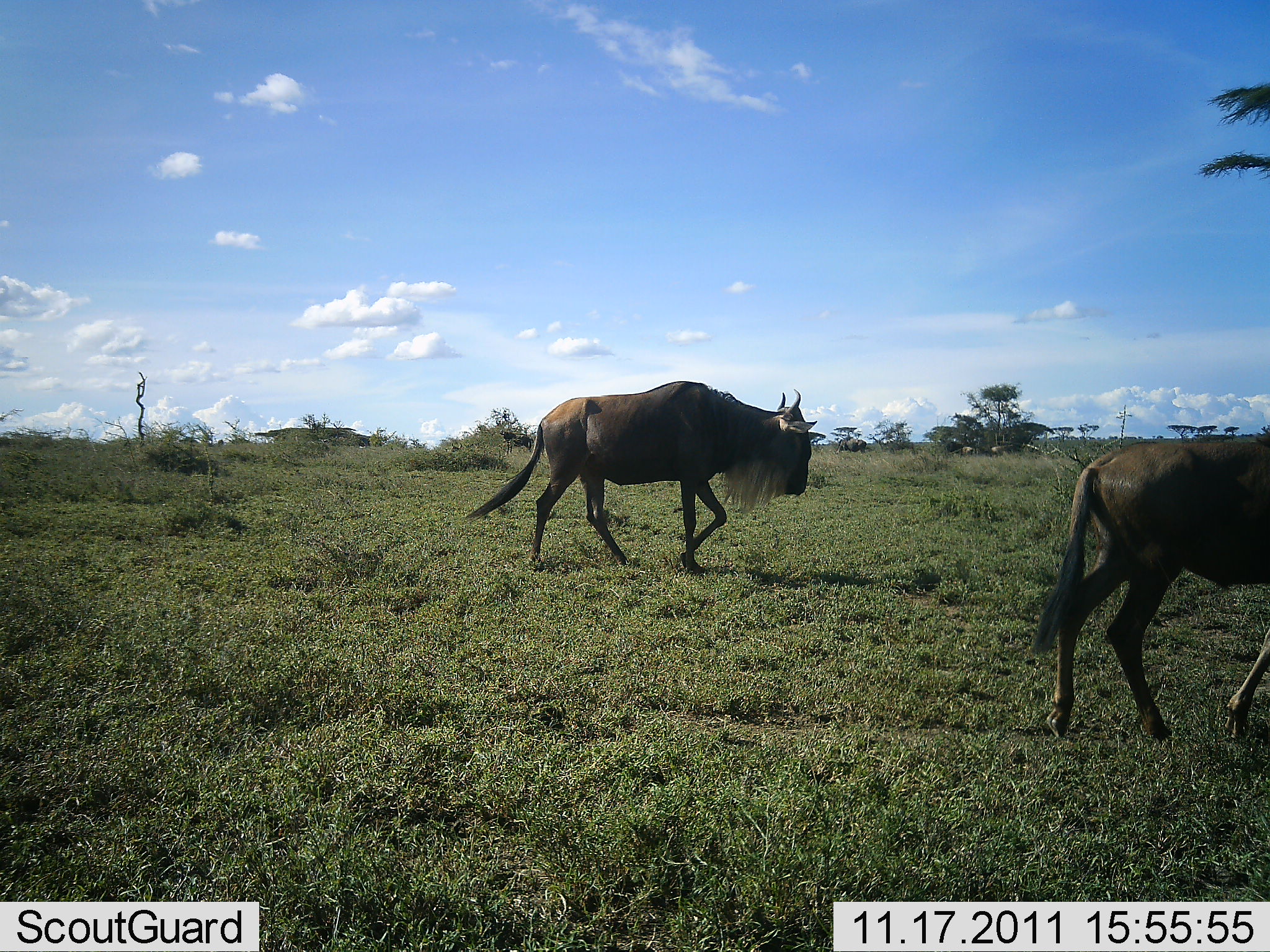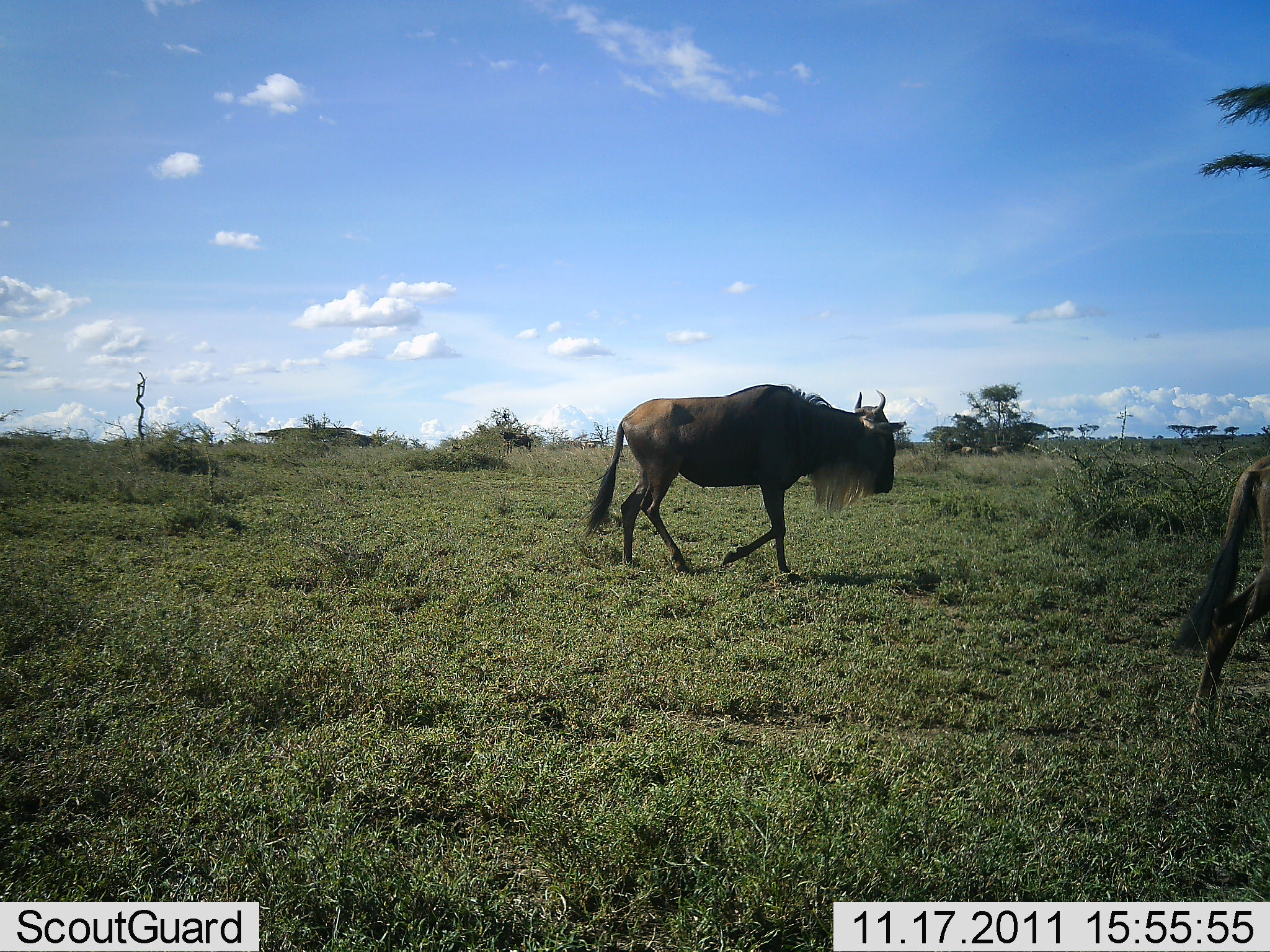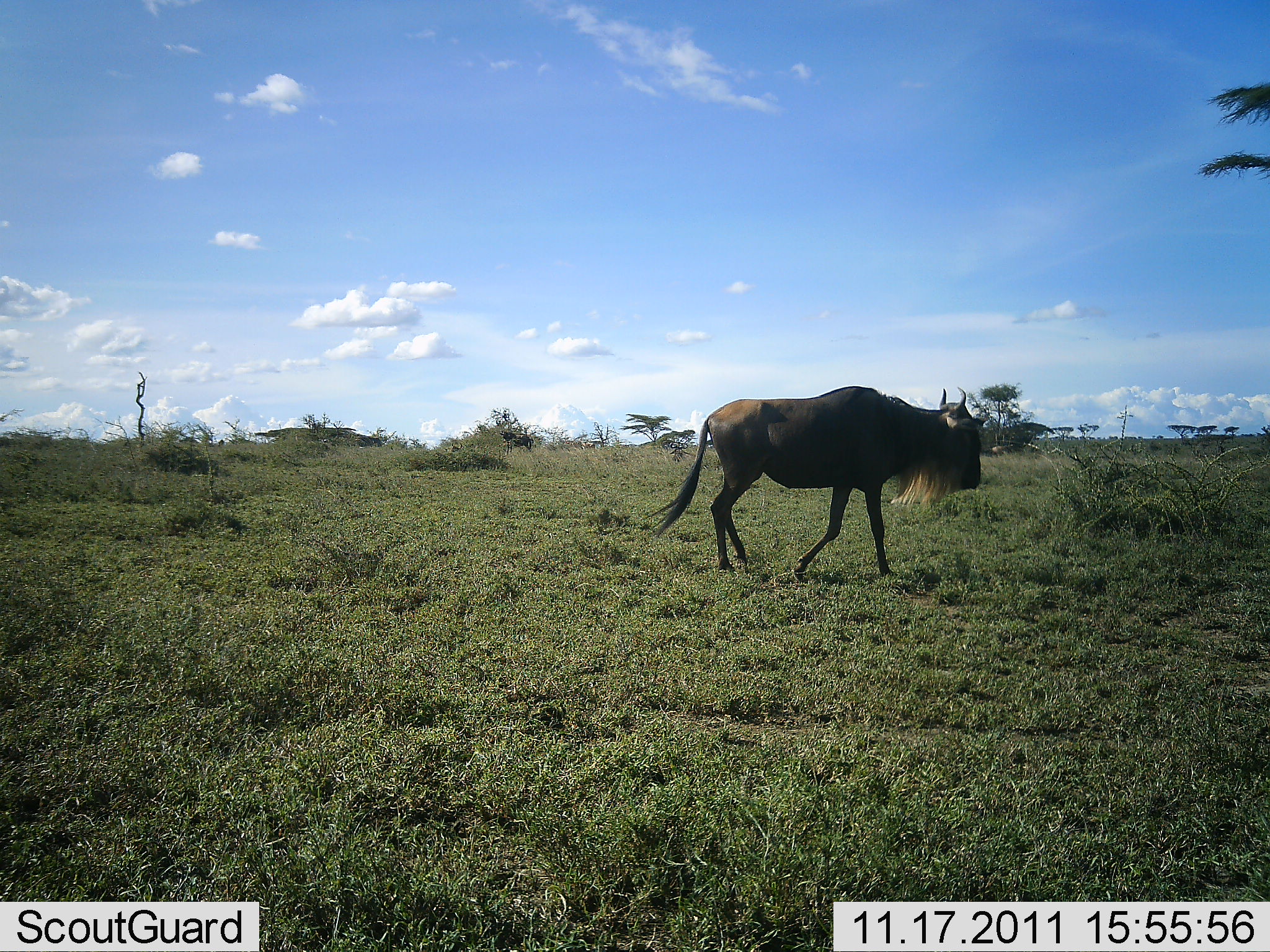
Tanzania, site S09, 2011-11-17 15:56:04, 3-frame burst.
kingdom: Animalia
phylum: Chordata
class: Mammalia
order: Artiodactyla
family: Bovidae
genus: Connochaetes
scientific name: Connochaetes taurinus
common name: blue wildebeest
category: wildebeest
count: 2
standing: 0%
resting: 0%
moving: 100%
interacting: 0%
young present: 0%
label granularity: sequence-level